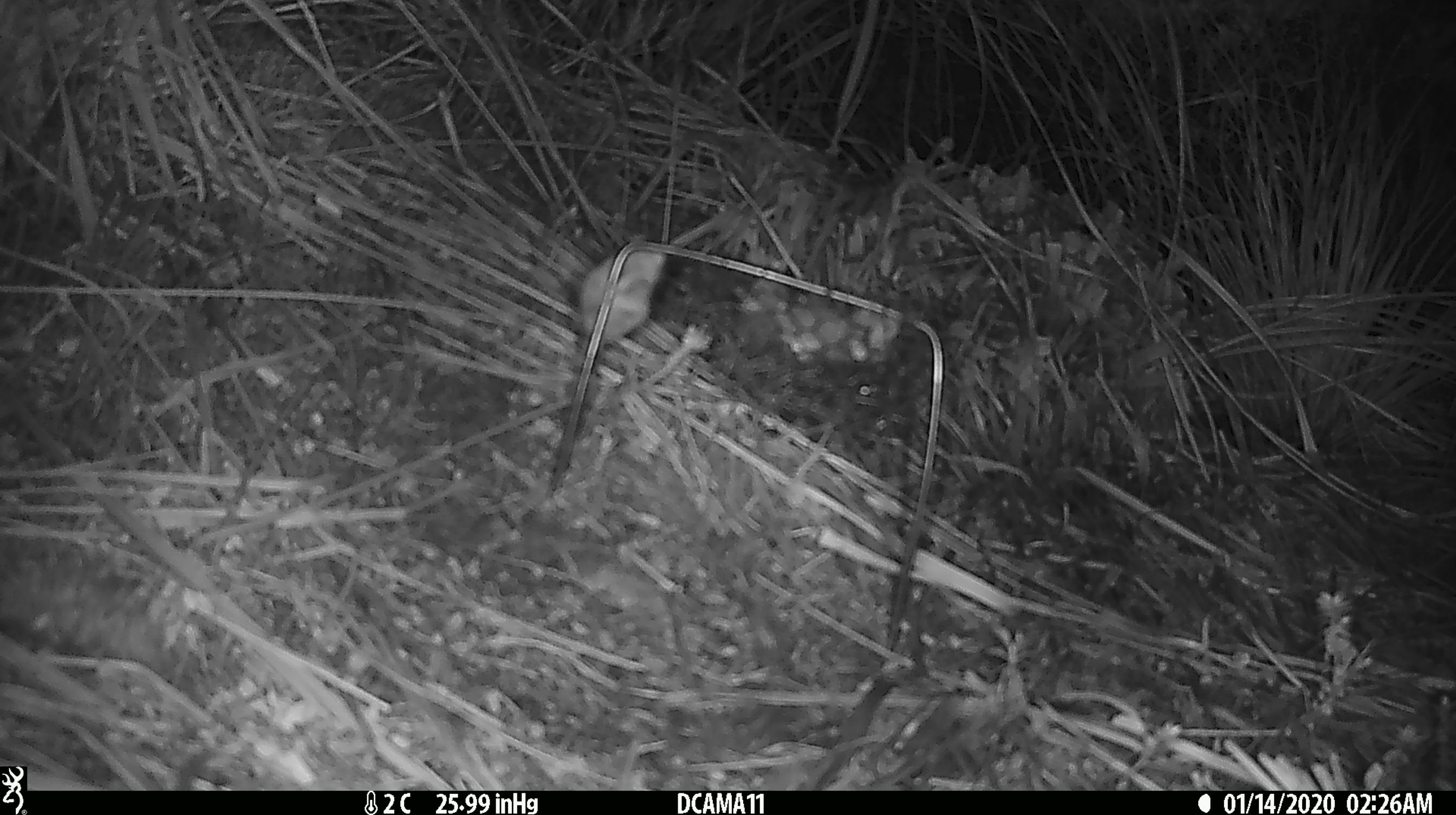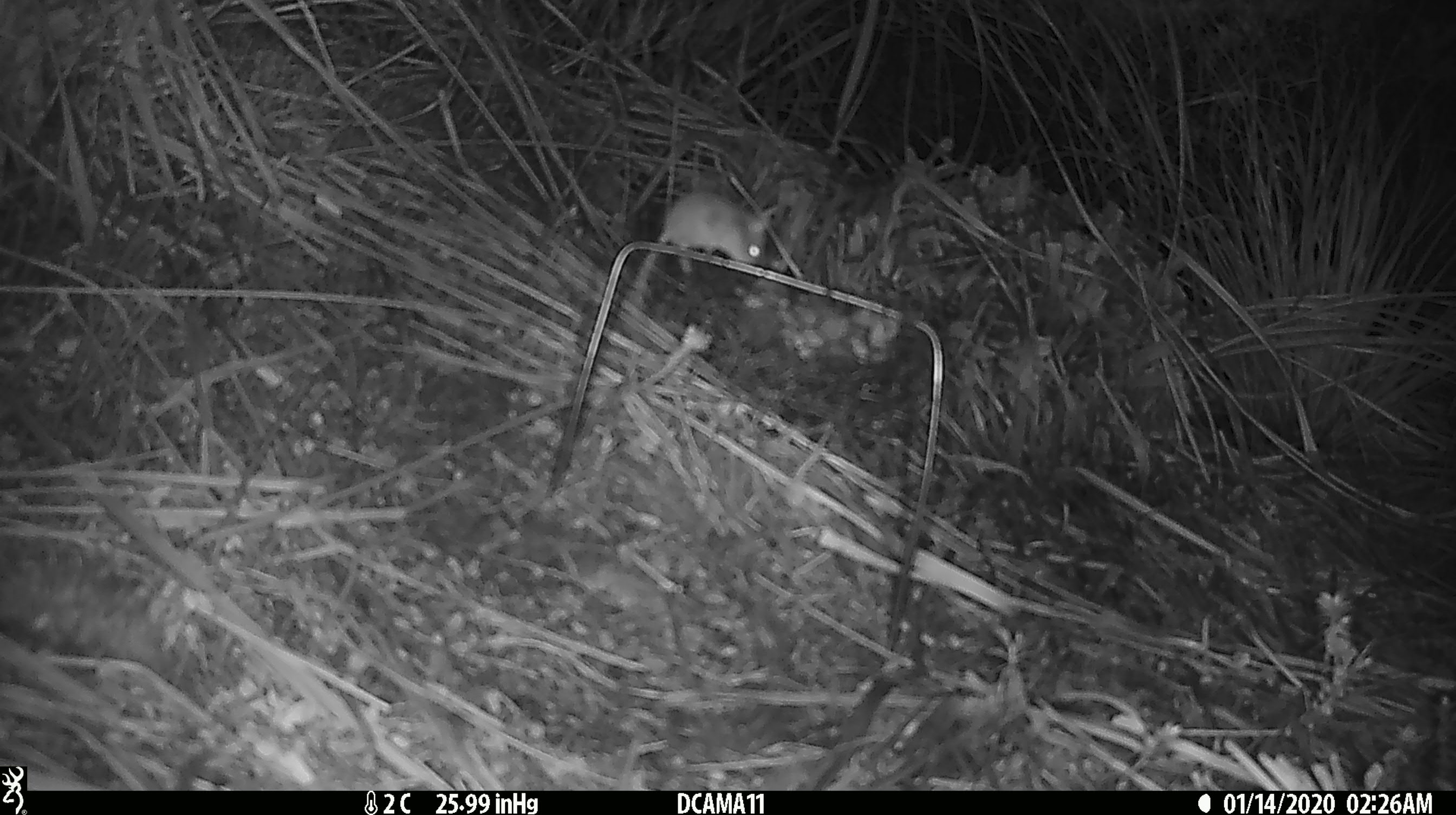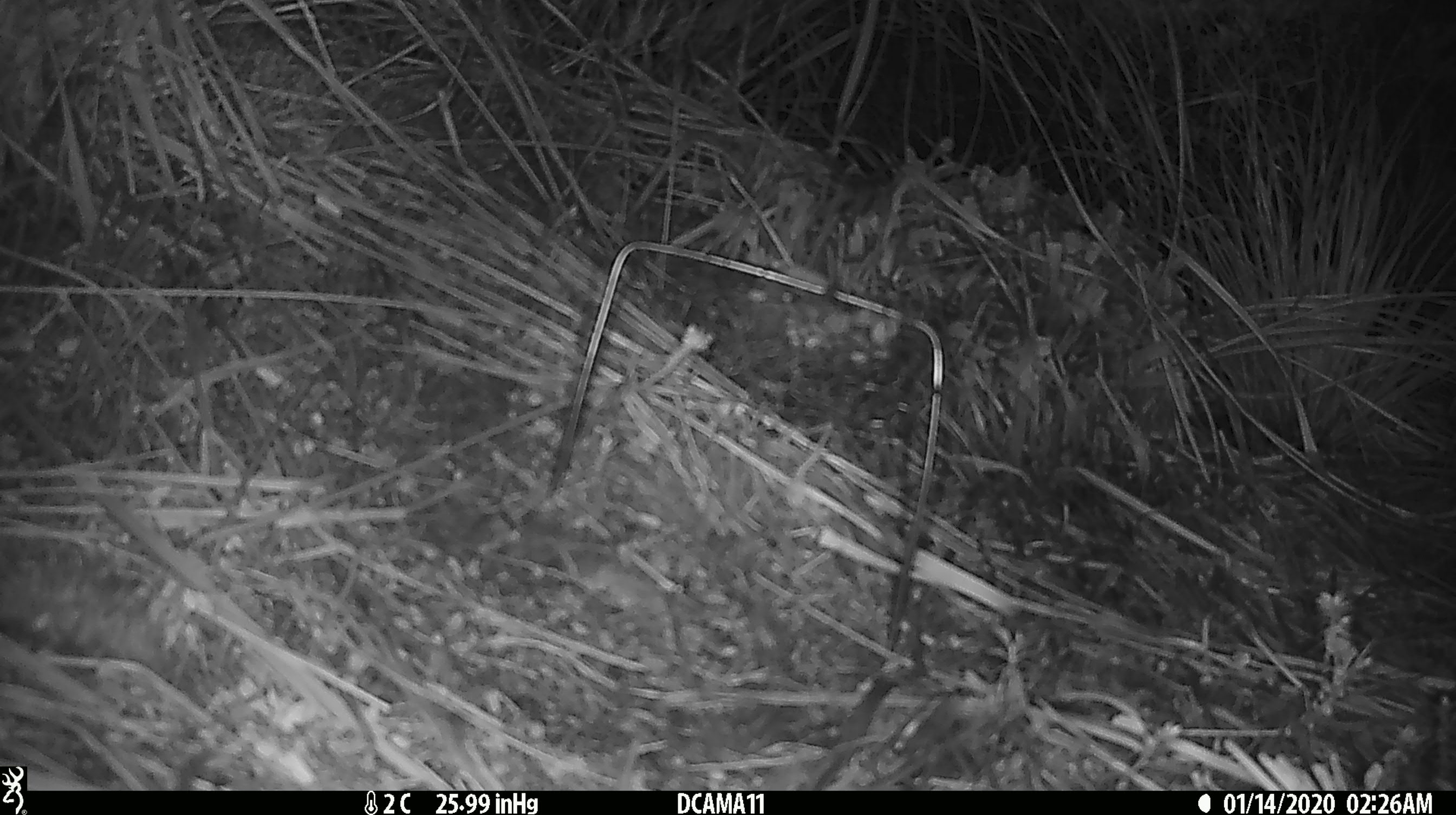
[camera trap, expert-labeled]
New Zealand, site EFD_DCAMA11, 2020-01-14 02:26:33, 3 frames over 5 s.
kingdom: Animalia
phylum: Chordata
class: Mammalia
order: Rodentia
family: Muridae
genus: Mus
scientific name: Mus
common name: mouse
Mouse (Mus).